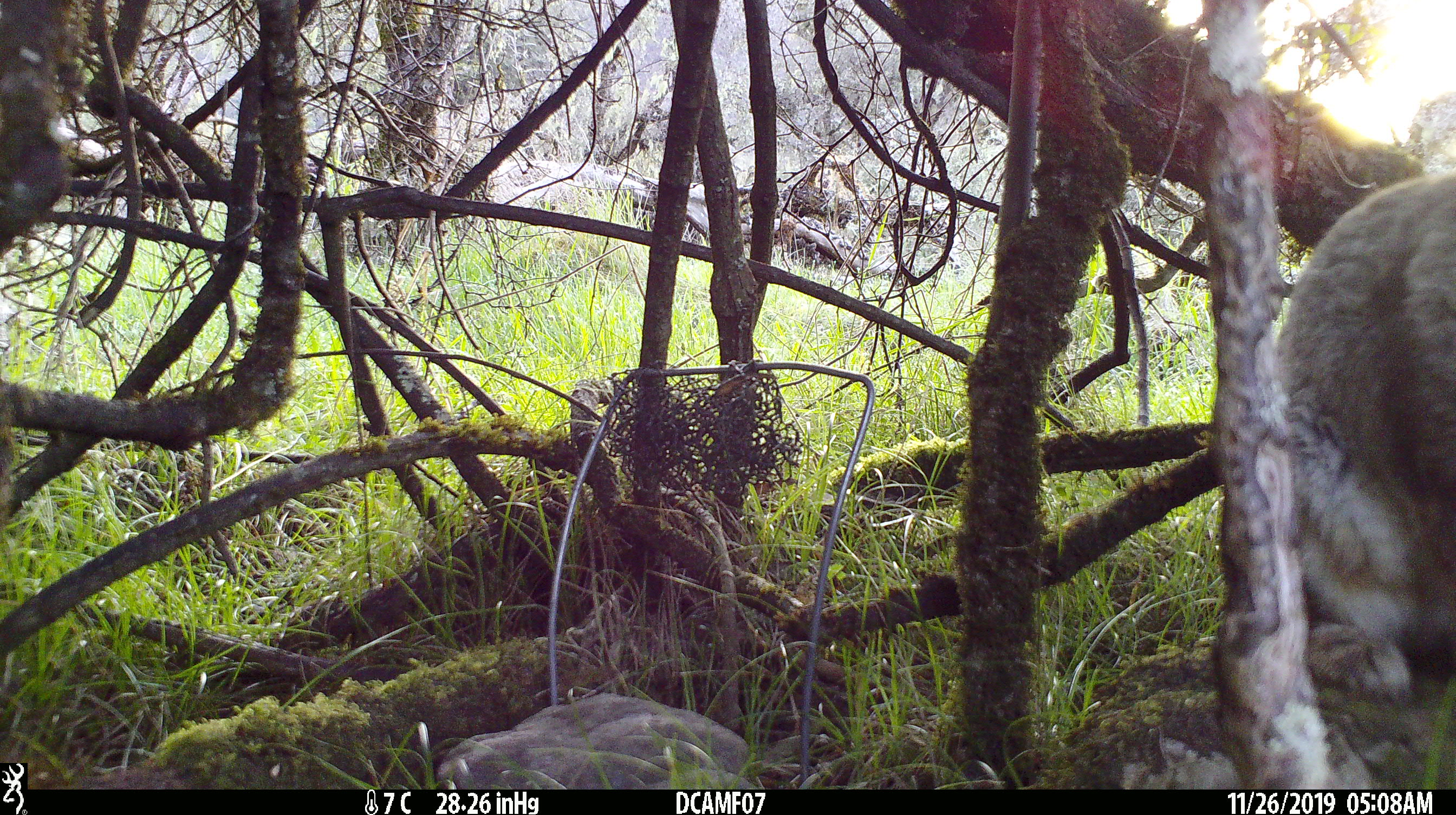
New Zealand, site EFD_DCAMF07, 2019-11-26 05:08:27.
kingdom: Animalia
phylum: Chordata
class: Mammalia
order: Lagomorpha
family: Leporidae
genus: Oryctolagus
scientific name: Oryctolagus cuniculus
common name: european rabbit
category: rabbit